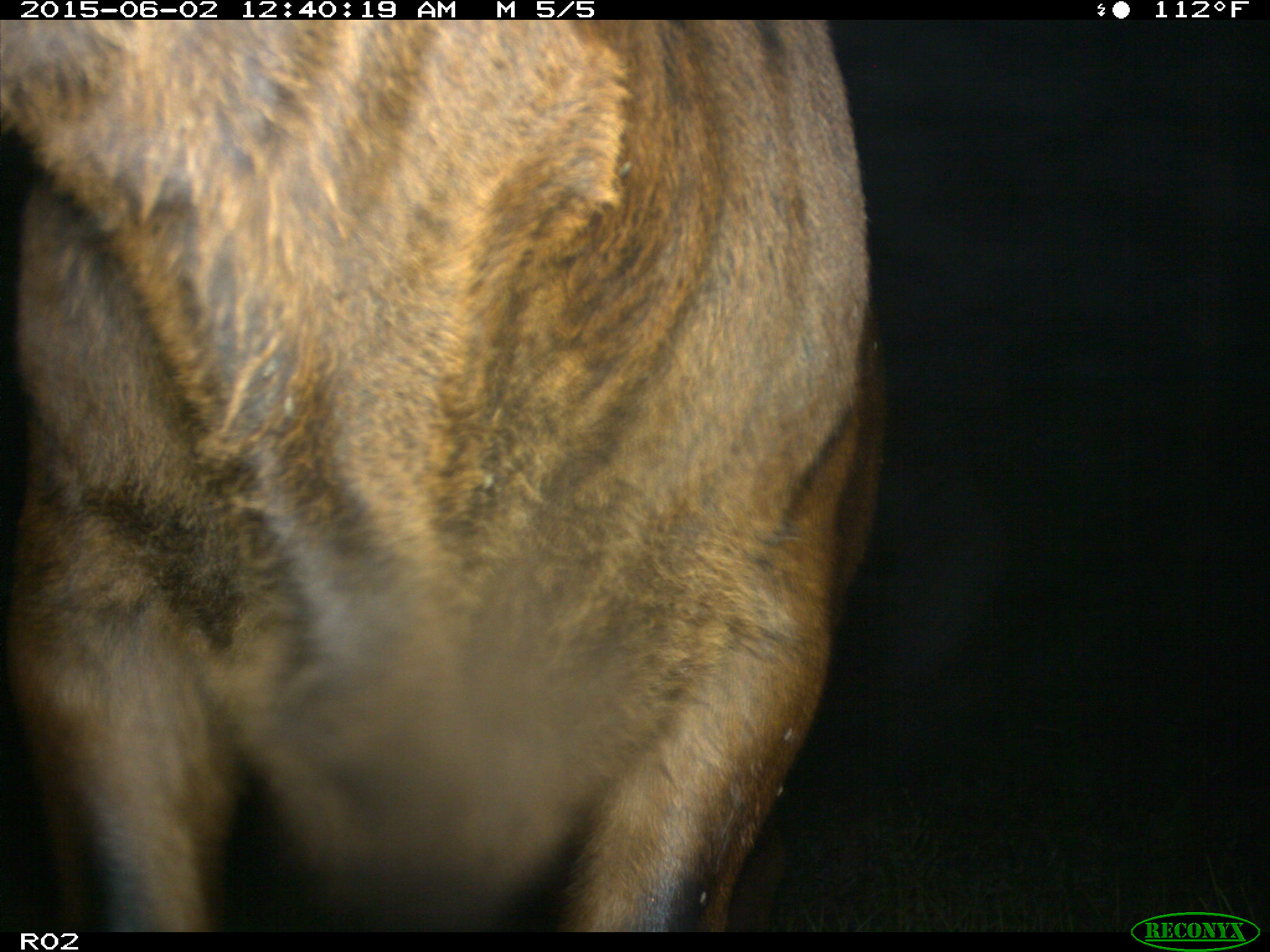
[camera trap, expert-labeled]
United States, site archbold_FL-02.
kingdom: Animalia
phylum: Chordata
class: Mammalia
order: Artiodactyla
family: Bovidae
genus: Bos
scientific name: Bos taurus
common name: domestic cow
Bos taurus (domestic cow).